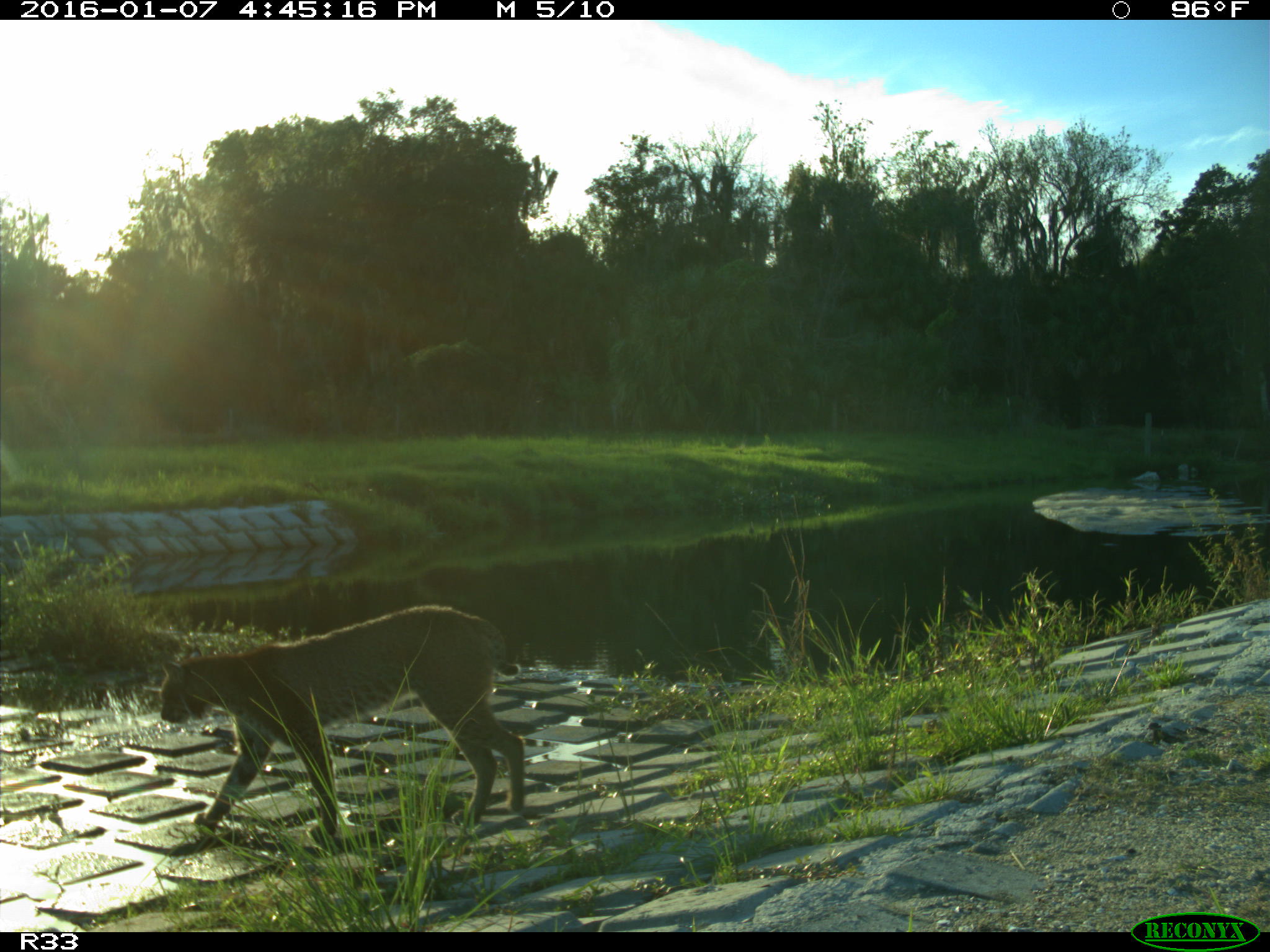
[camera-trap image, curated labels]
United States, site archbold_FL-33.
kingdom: Animalia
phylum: Chordata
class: Mammalia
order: Carnivora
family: Felidae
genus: Lynx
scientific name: Lynx rufus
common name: bobcat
Lynx rufus (bobcat).